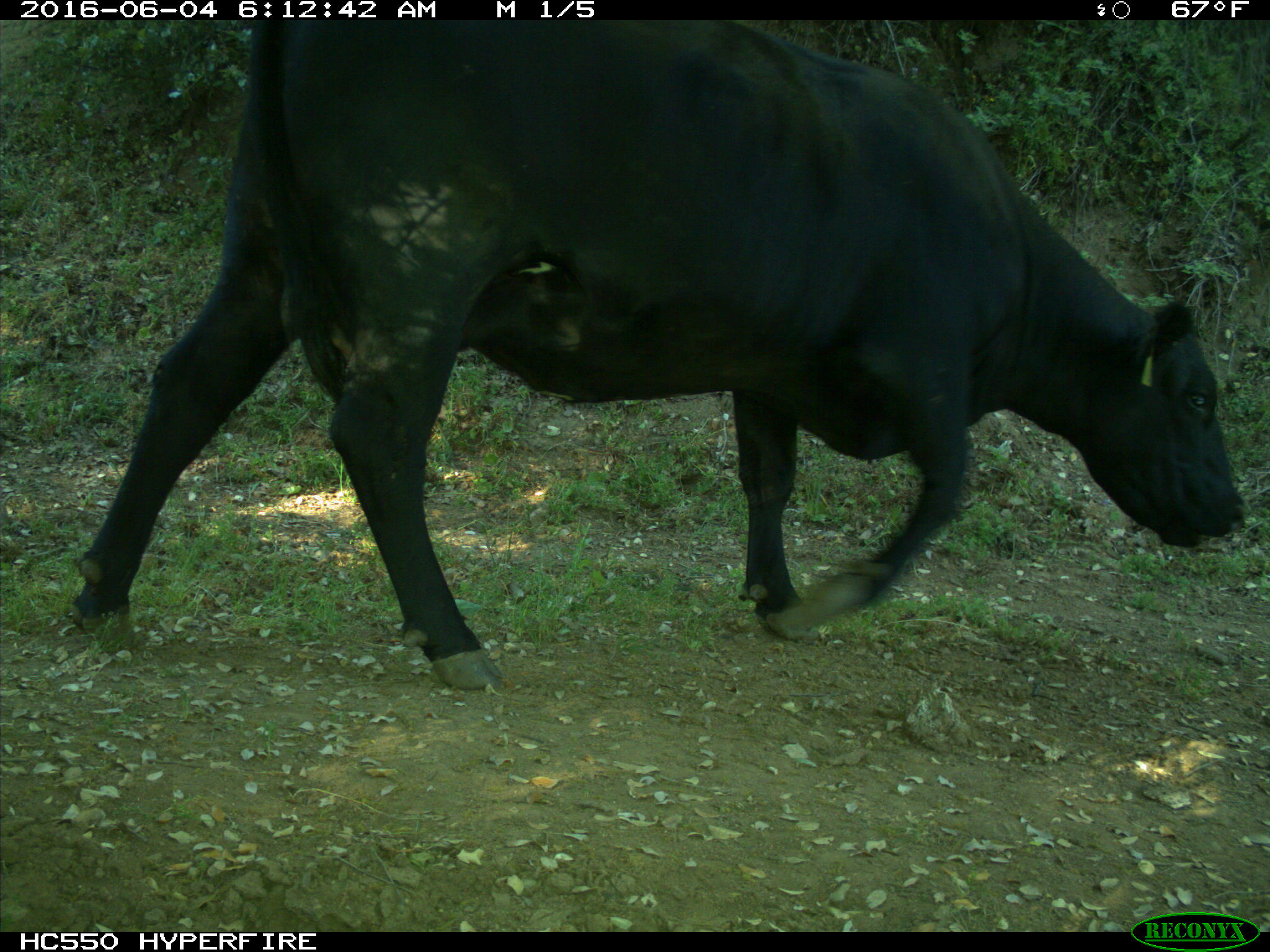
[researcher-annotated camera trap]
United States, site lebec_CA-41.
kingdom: Animalia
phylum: Chordata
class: Mammalia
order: Artiodactyla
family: Bovidae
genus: Bos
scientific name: Bos taurus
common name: domestic cow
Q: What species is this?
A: Bos taurus (domestic cow).